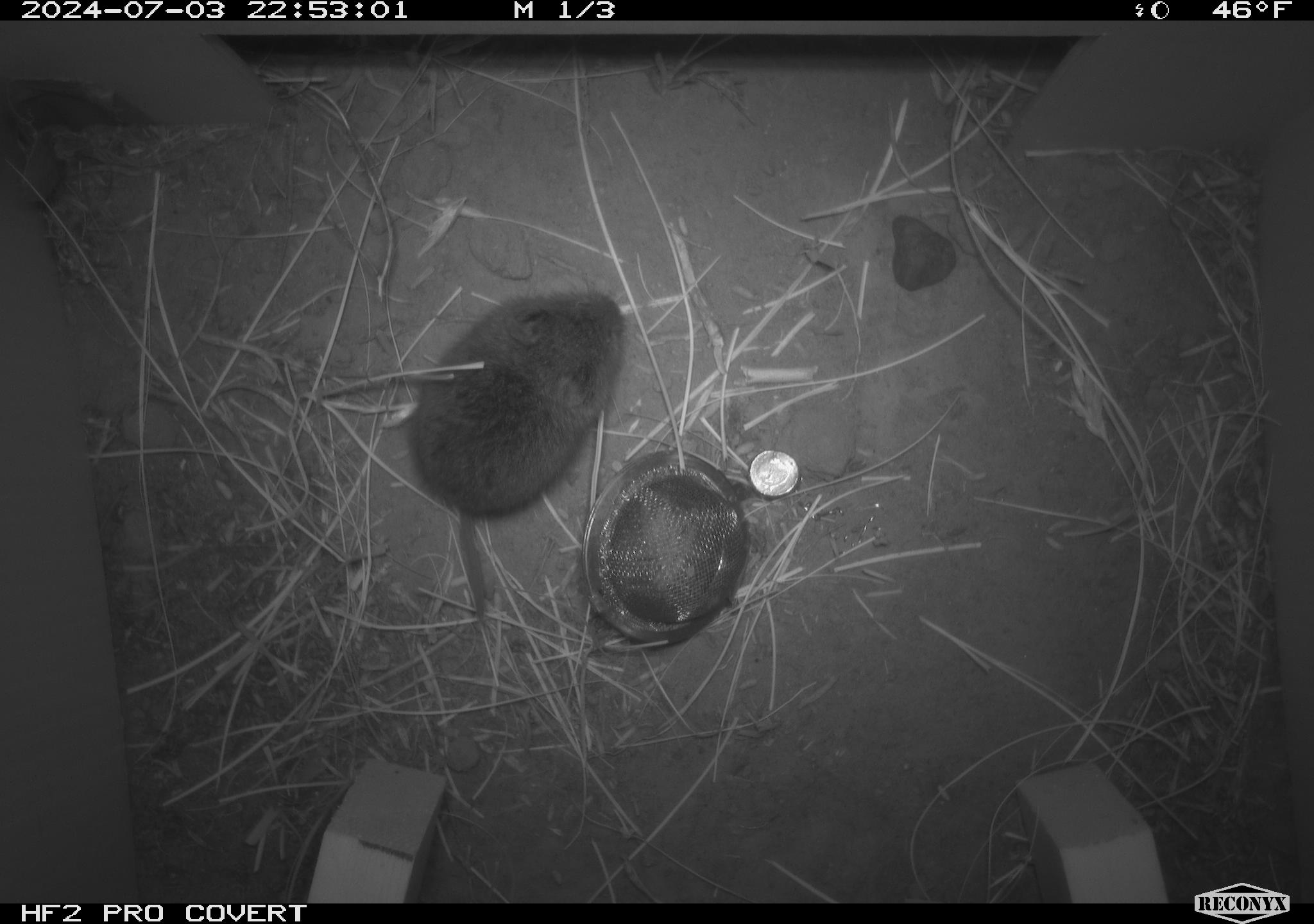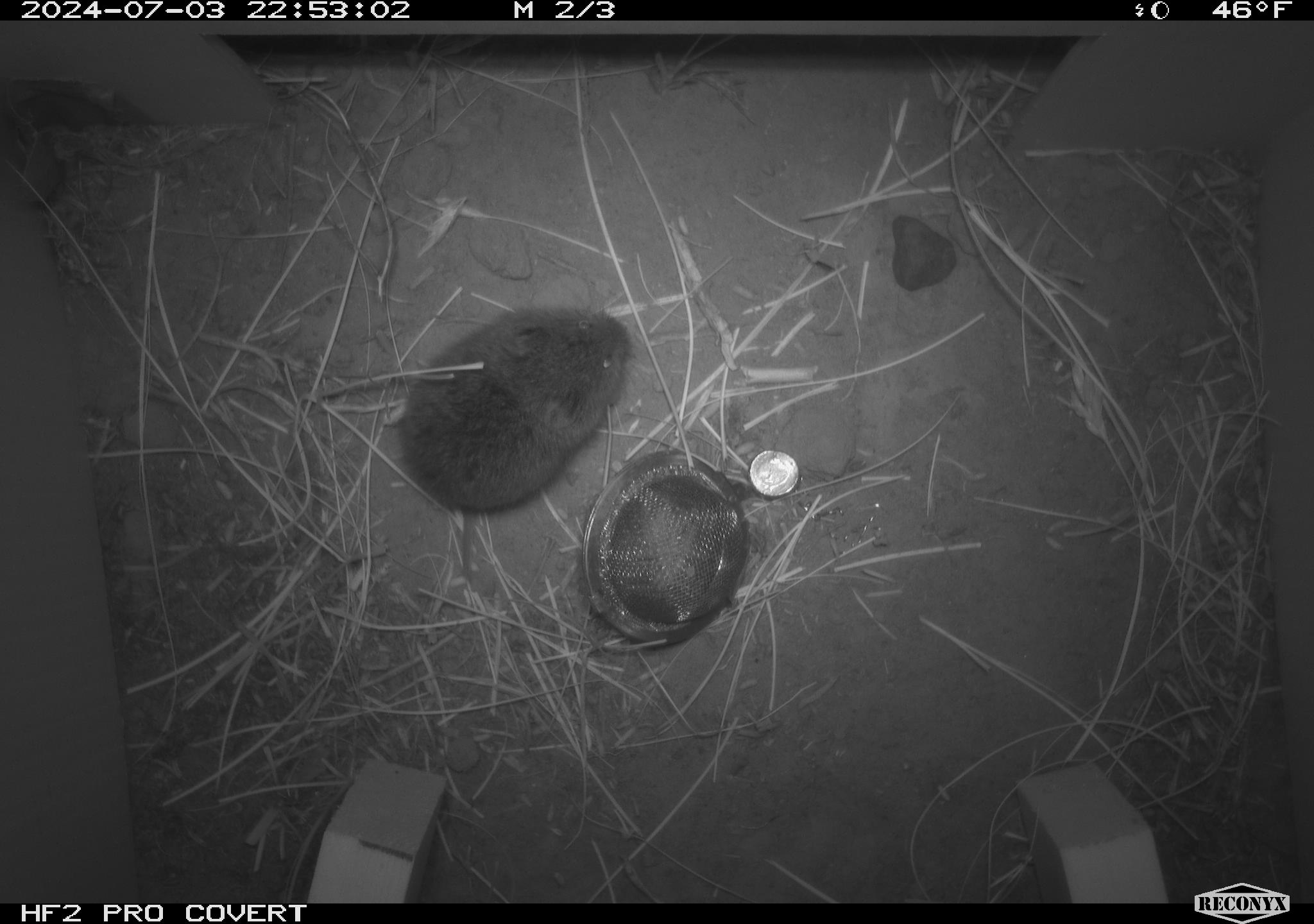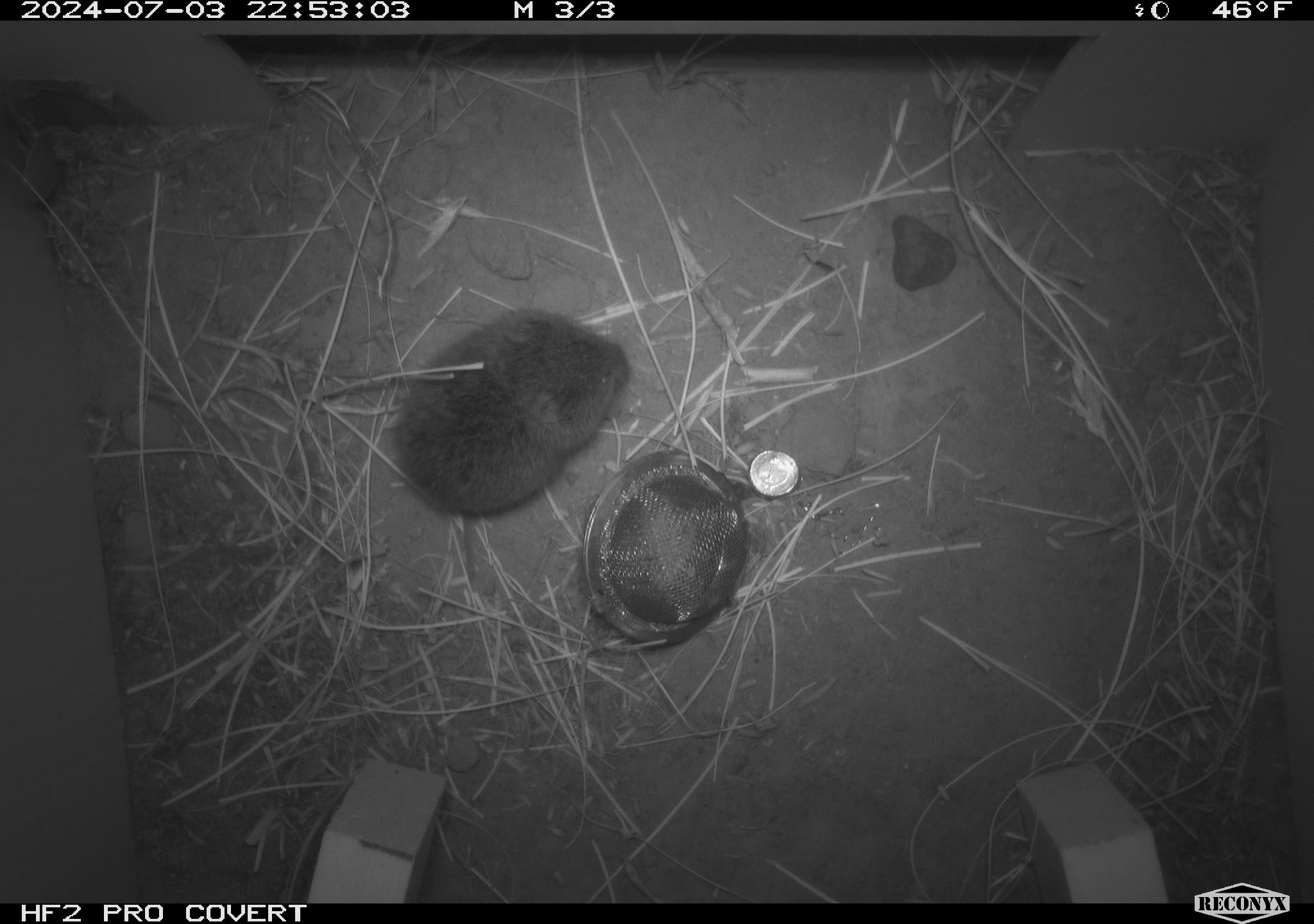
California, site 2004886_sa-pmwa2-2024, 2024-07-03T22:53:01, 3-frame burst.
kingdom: Animalia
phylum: Chordata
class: Mammalia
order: Rodentia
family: Cricetidae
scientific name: Arvicolinae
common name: voles, lemmings, and muskrats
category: arvicolinae subfamily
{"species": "arvicolinae subfamily (voles, lemmings, and muskrats) (Arvicolinae)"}